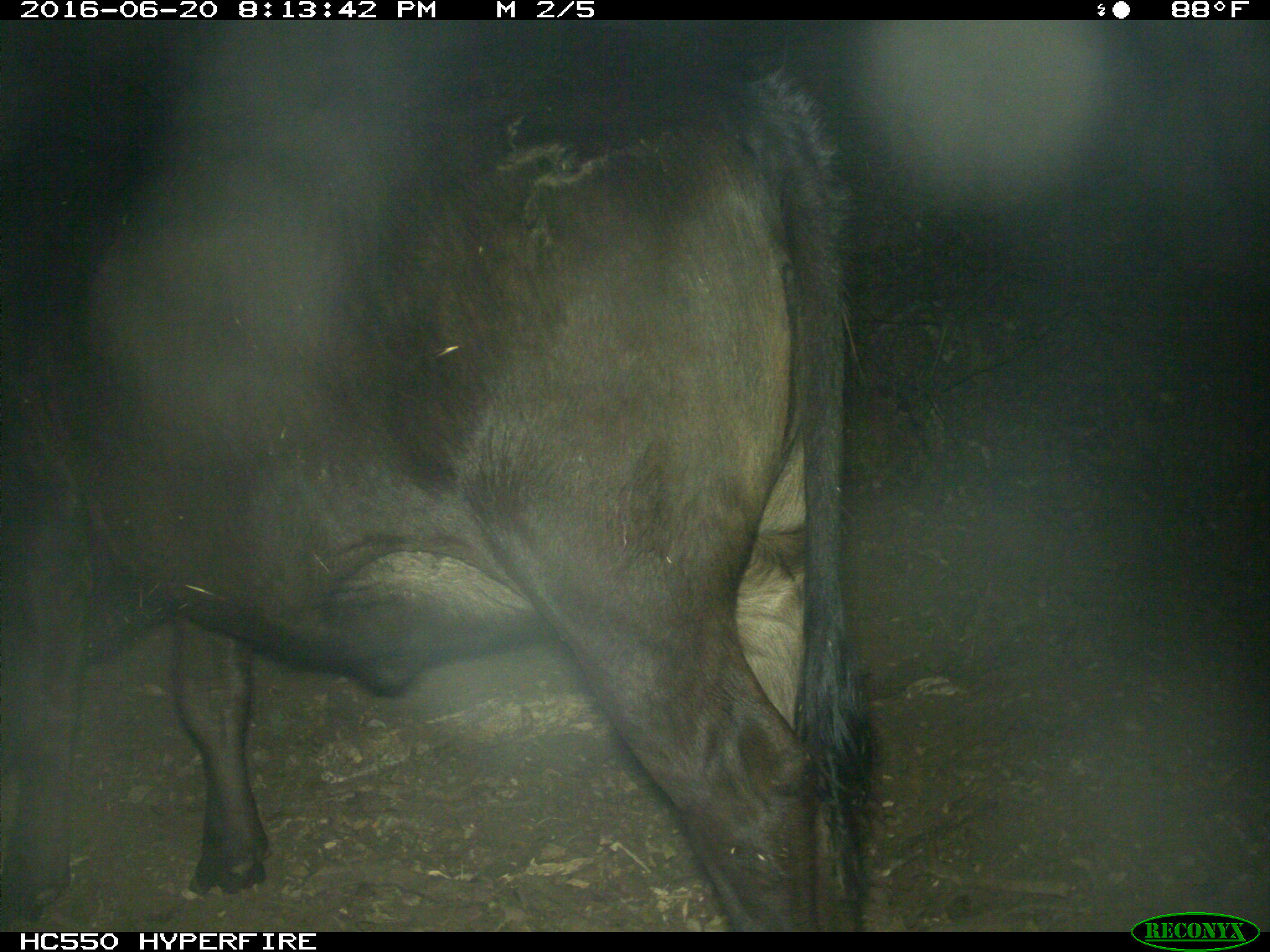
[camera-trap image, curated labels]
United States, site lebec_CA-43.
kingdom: Animalia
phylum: Chordata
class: Mammalia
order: Artiodactyla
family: Bovidae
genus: Bos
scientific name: Bos taurus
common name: domestic cow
Bos taurus (domestic cow).